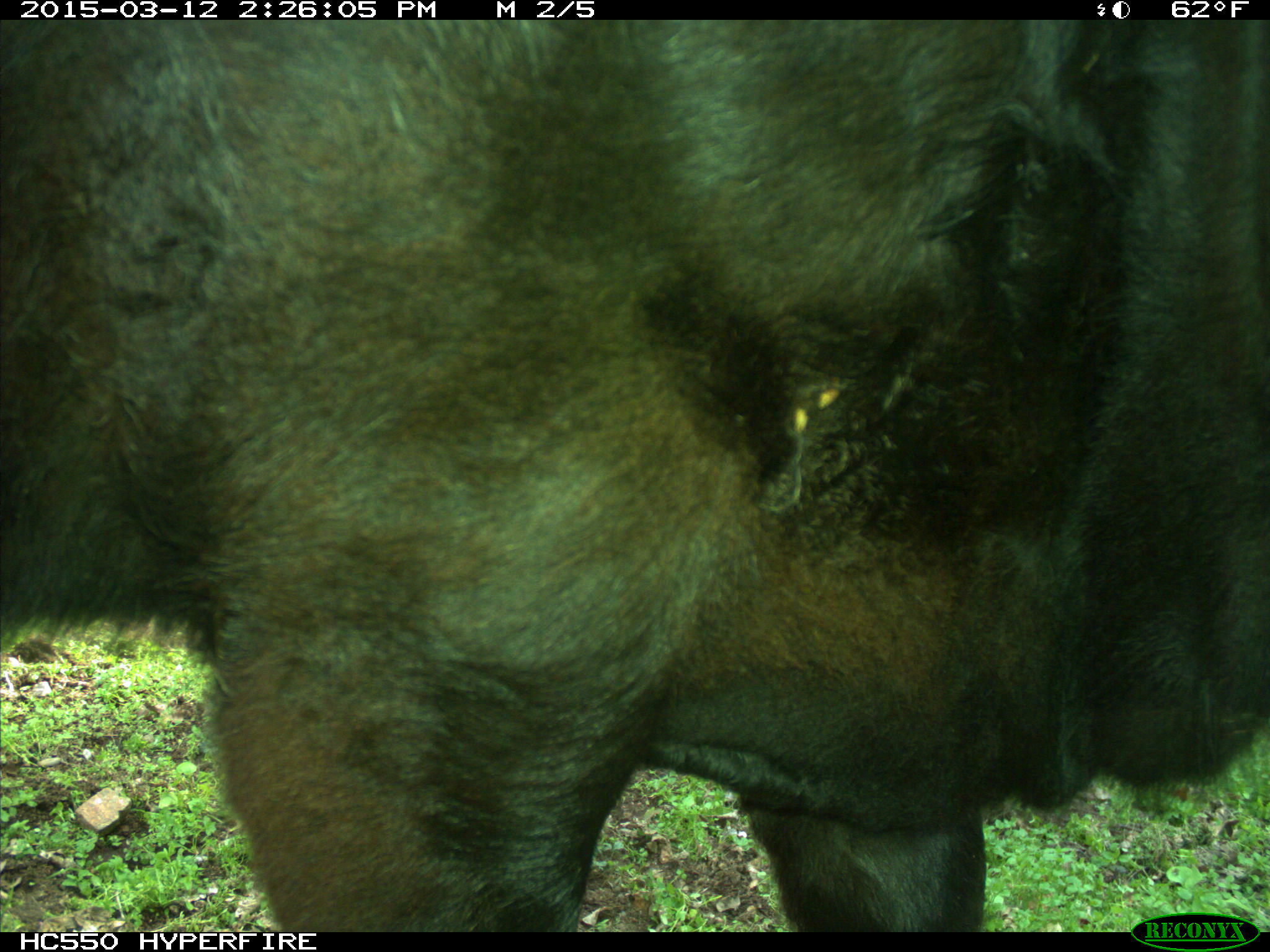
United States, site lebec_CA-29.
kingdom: Animalia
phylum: Chordata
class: Mammalia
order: Artiodactyla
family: Bovidae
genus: Bos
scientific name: Bos taurus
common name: domestic cow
Bos taurus (domestic cow).